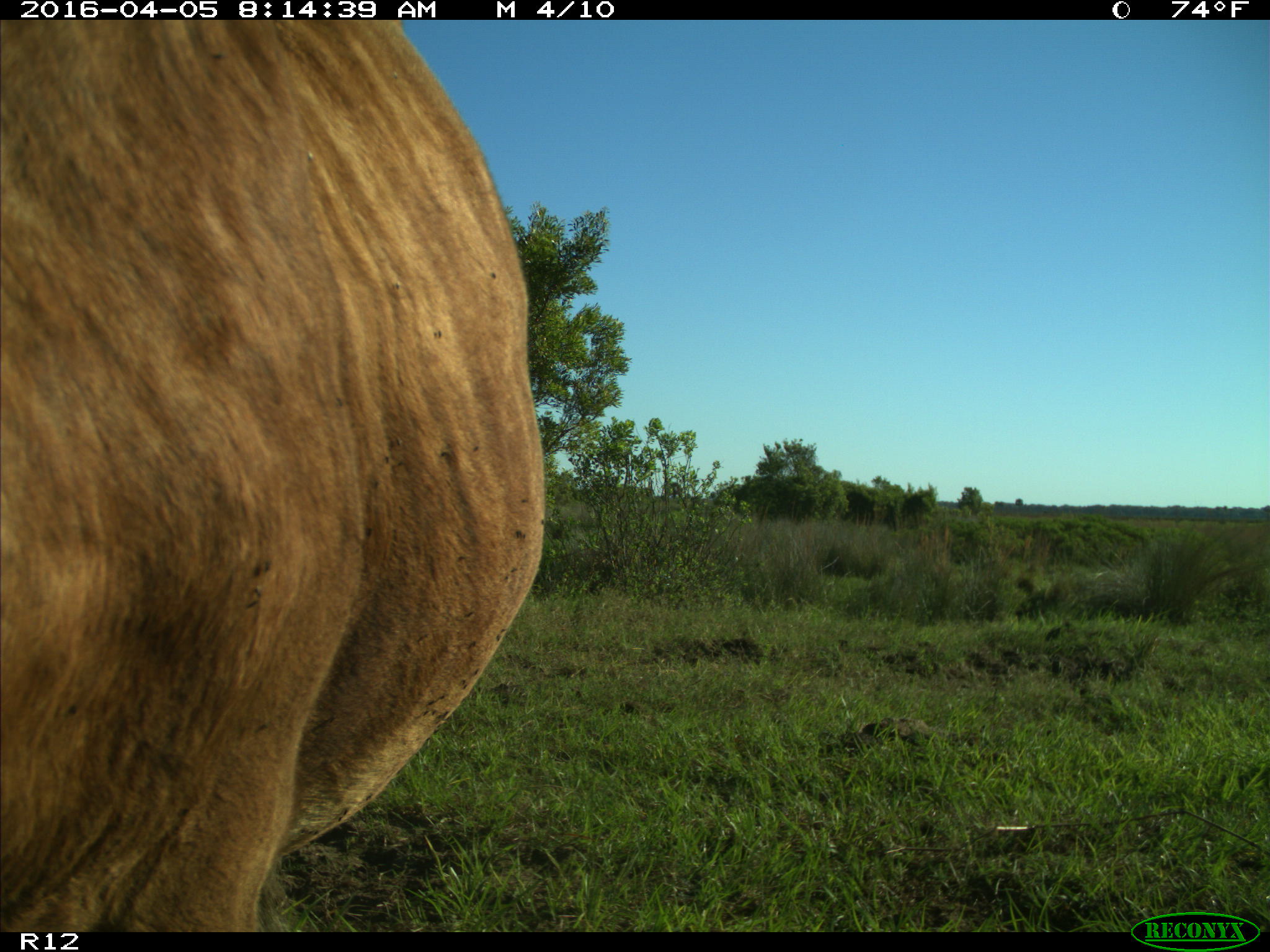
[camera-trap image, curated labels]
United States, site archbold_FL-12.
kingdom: Animalia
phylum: Chordata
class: Mammalia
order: Artiodactyla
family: Bovidae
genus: Bos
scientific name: Bos taurus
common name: domestic cow